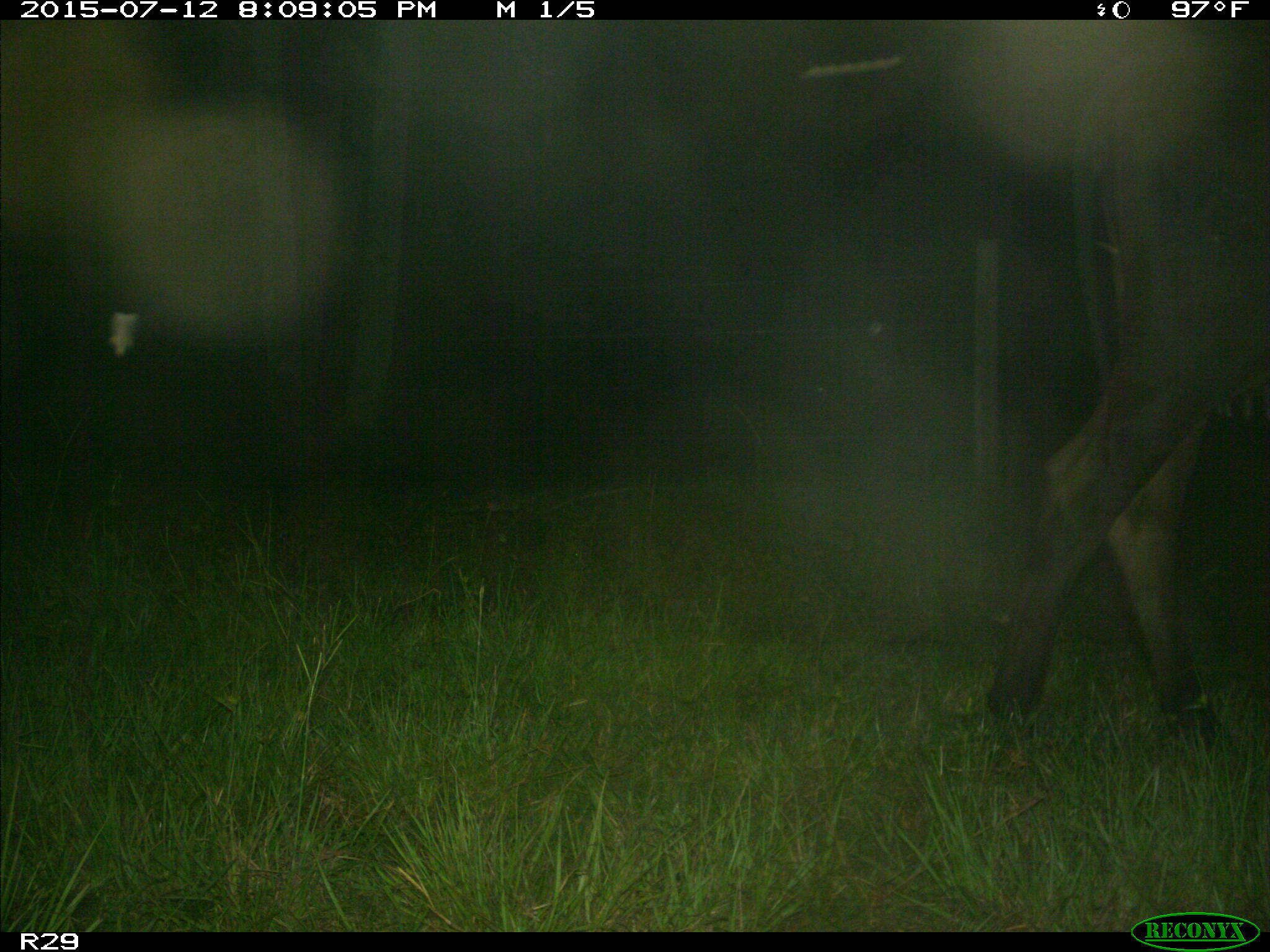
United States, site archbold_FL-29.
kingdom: Animalia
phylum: Chordata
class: Mammalia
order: Artiodactyla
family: Bovidae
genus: Bos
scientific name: Bos taurus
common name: domestic cow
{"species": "Bos taurus (domestic cow)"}